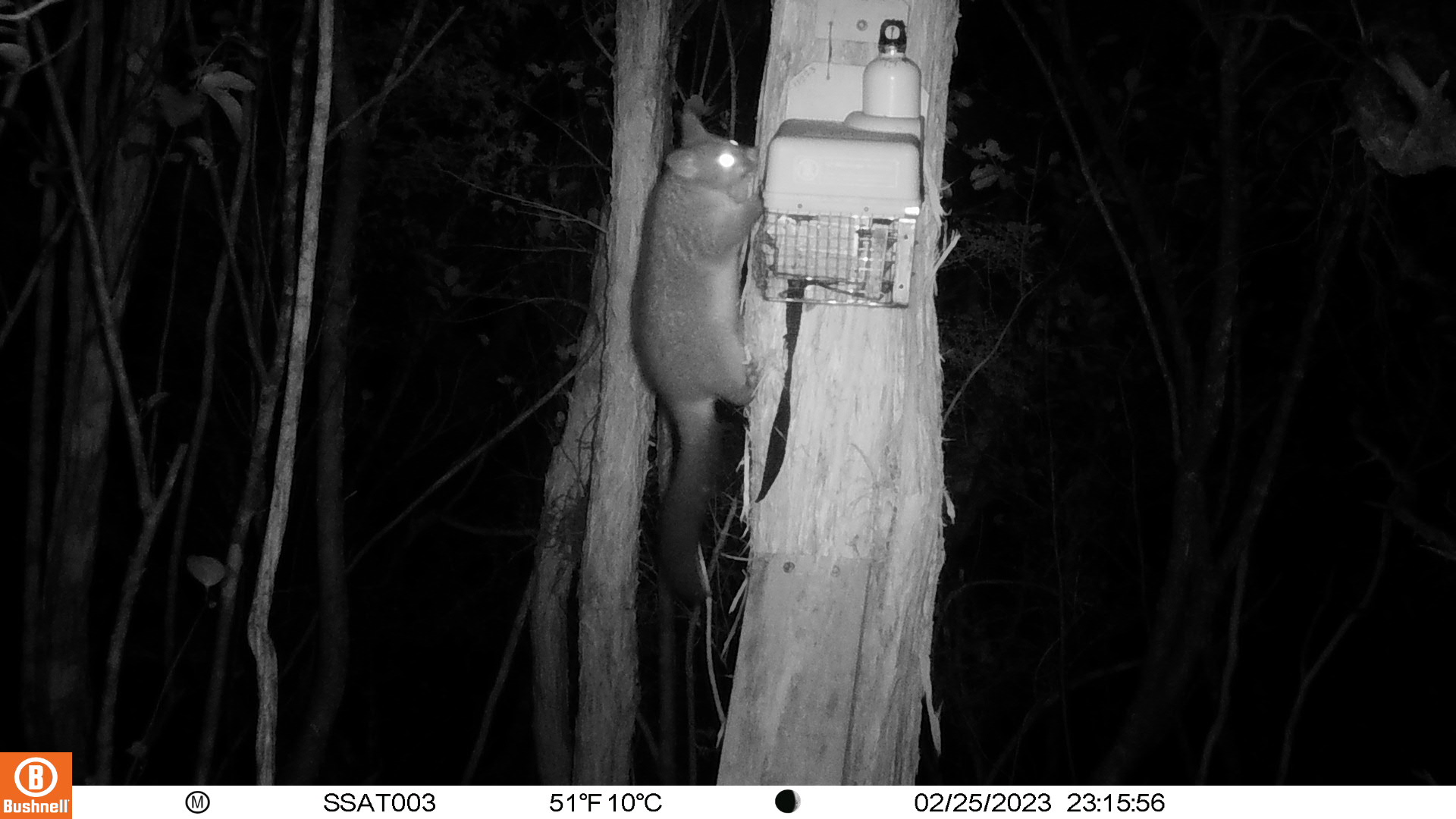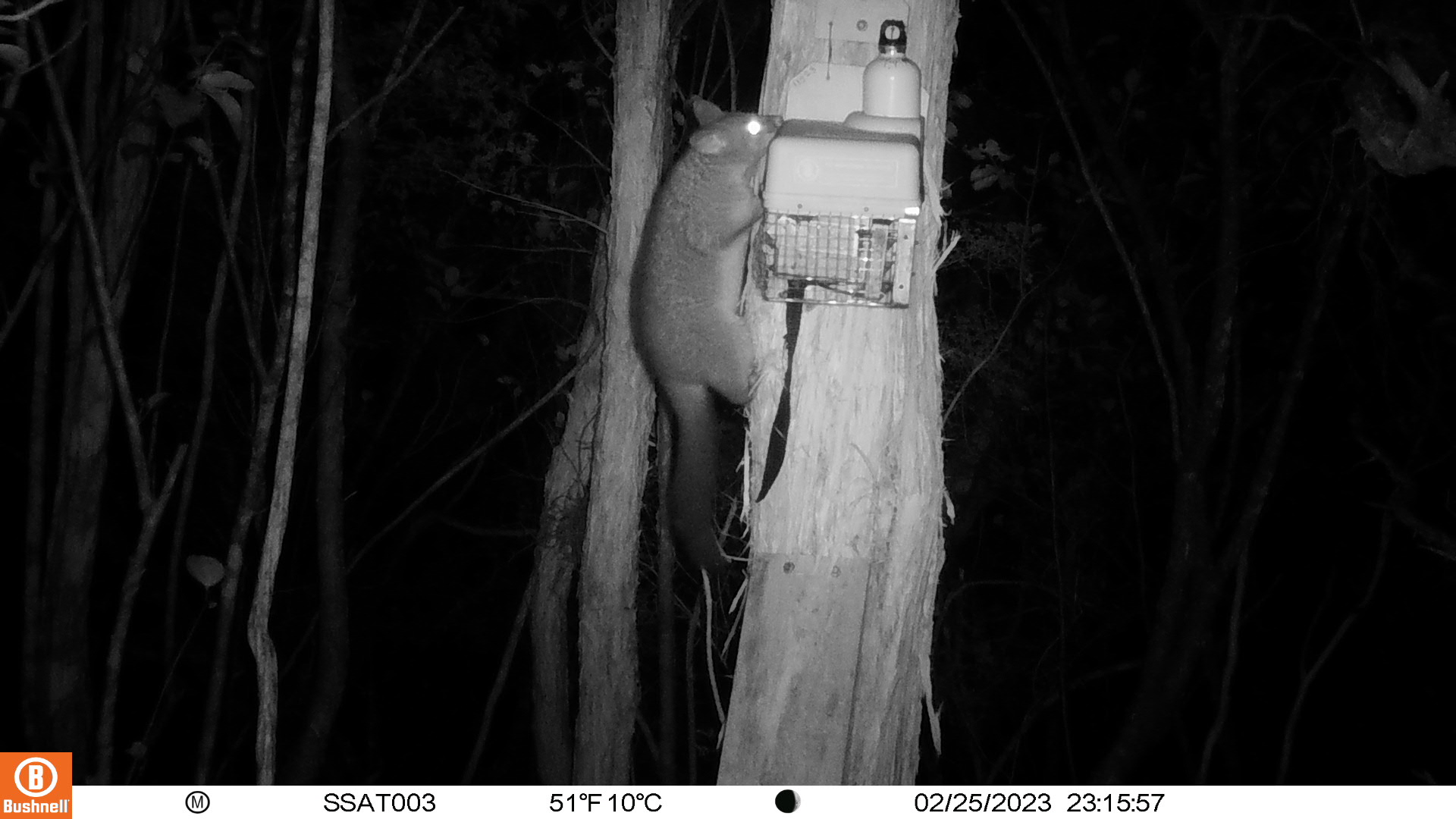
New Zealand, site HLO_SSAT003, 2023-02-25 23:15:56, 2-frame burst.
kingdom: Animalia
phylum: Chordata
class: Mammalia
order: Diprotodontia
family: Phalangeridae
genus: Trichosurus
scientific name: Trichosurus vulpecula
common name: common brushtail possum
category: possum